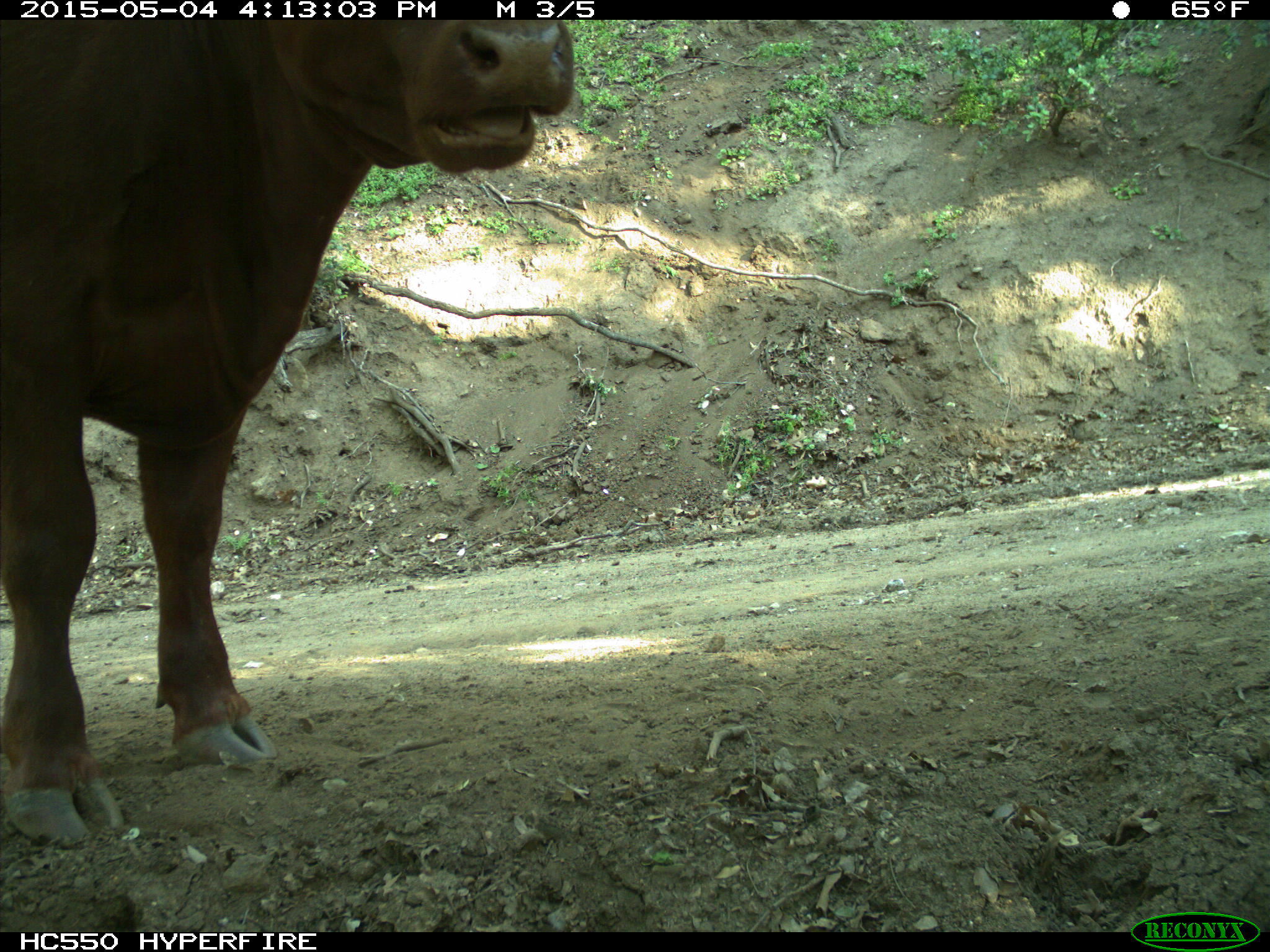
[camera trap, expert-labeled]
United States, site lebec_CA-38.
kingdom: Animalia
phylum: Chordata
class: Mammalia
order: Artiodactyla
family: Bovidae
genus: Bos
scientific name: Bos taurus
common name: domestic cow